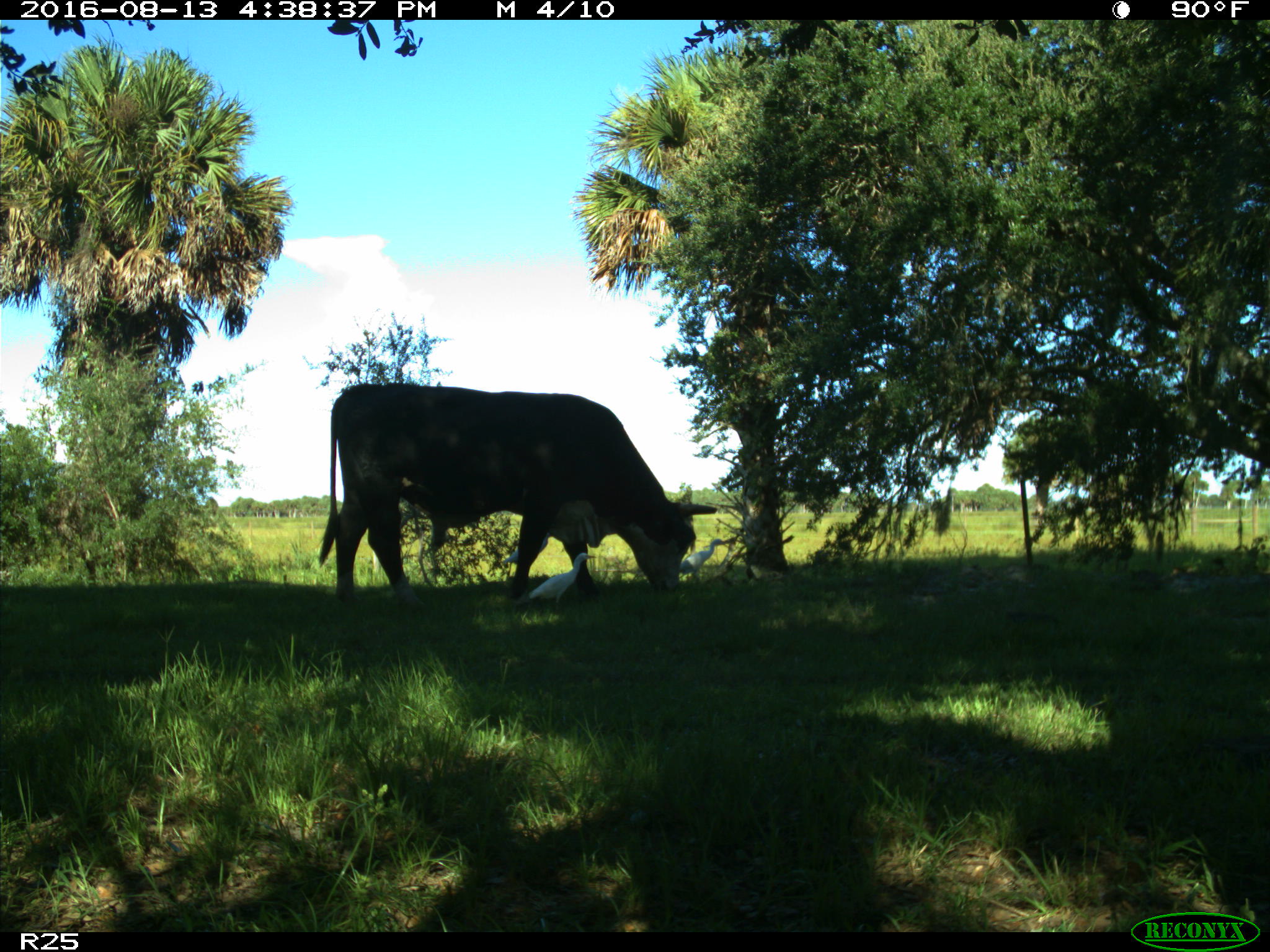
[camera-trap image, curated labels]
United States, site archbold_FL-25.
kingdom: Animalia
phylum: Chordata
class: Mammalia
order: Artiodactyla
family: Bovidae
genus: Bos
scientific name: Bos taurus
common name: domestic cow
Bos taurus (domestic cow).